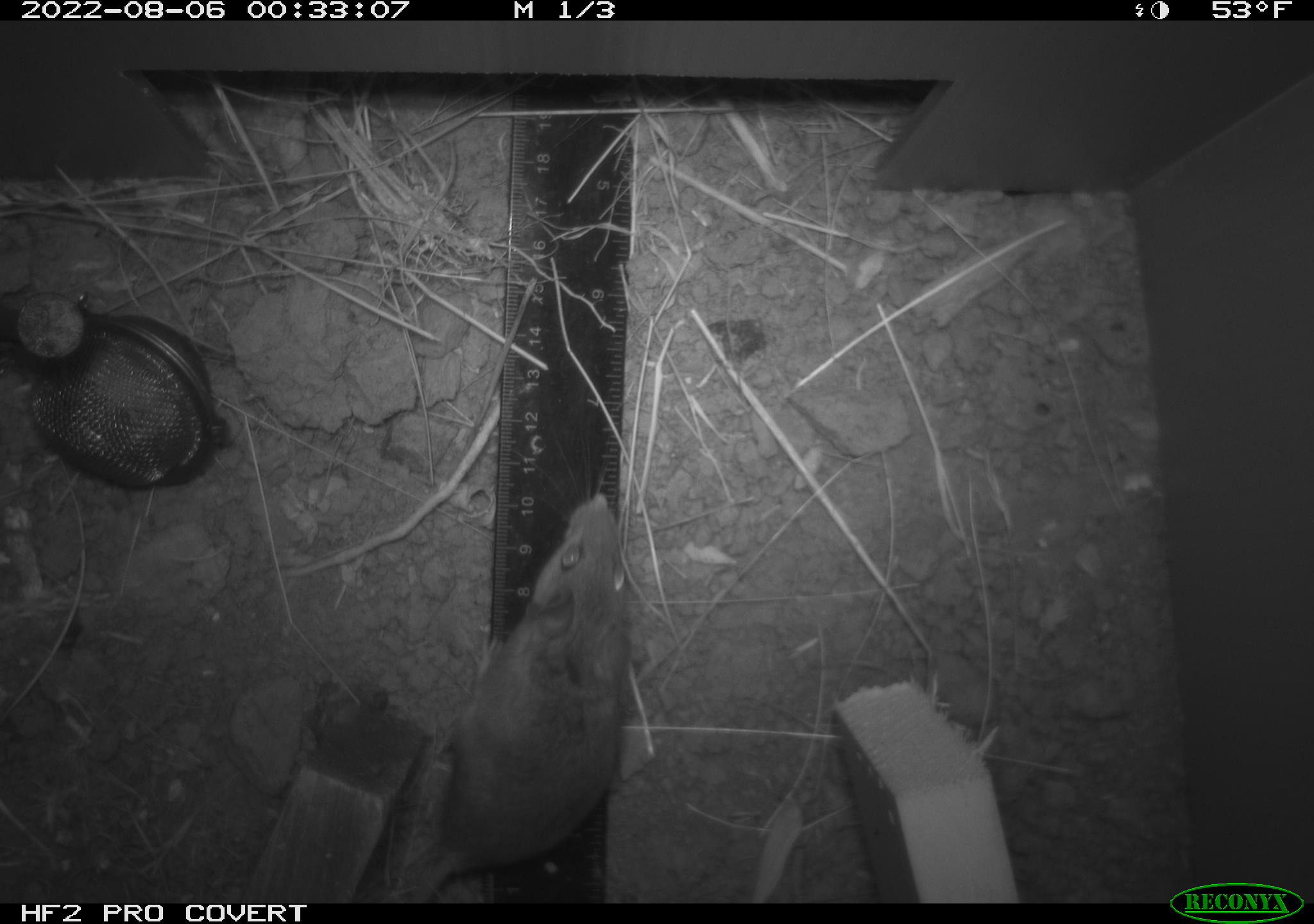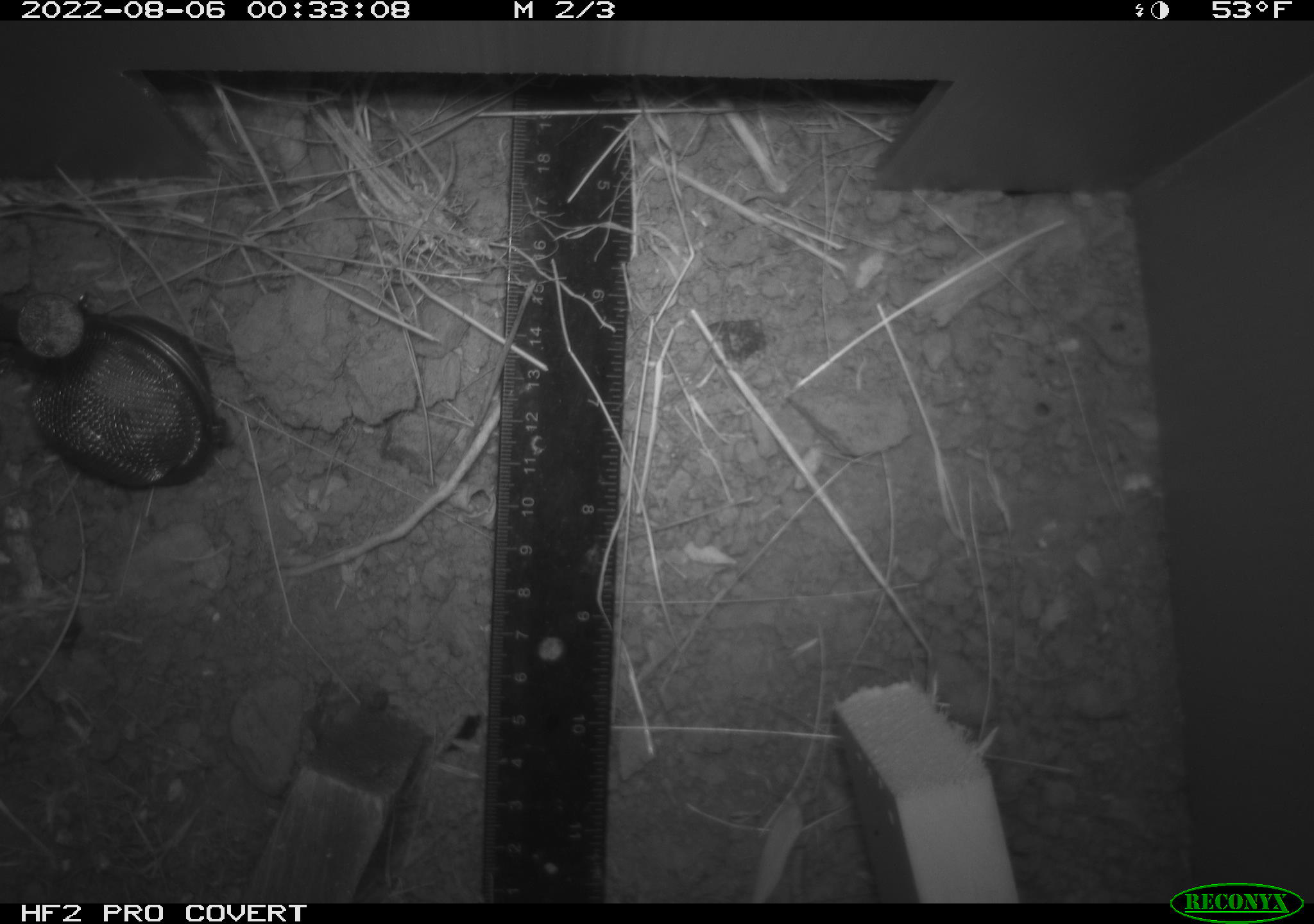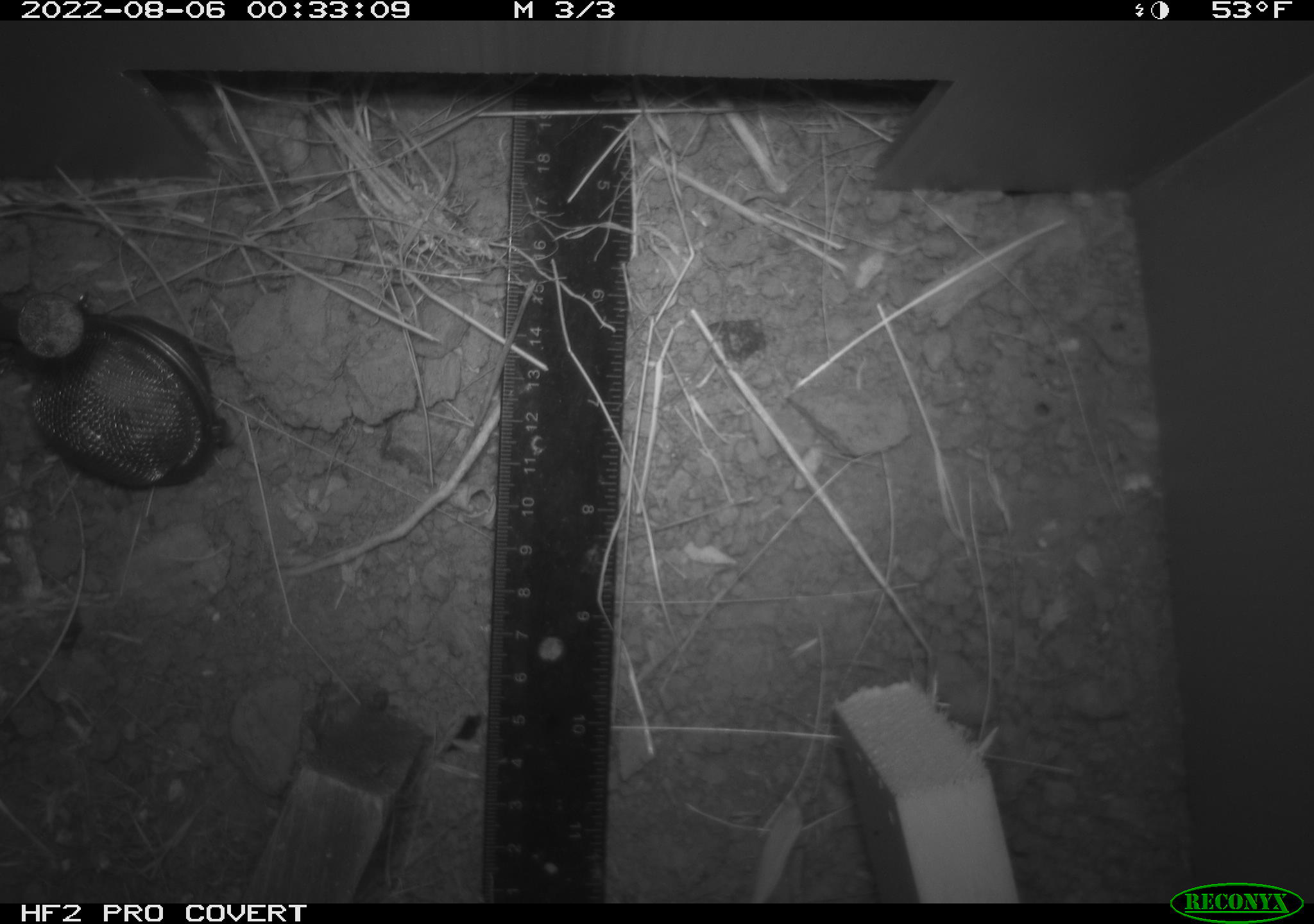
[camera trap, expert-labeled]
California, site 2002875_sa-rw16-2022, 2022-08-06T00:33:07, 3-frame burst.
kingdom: Animalia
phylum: Chordata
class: Mammalia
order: Rodentia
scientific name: Rodentia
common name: mouse species